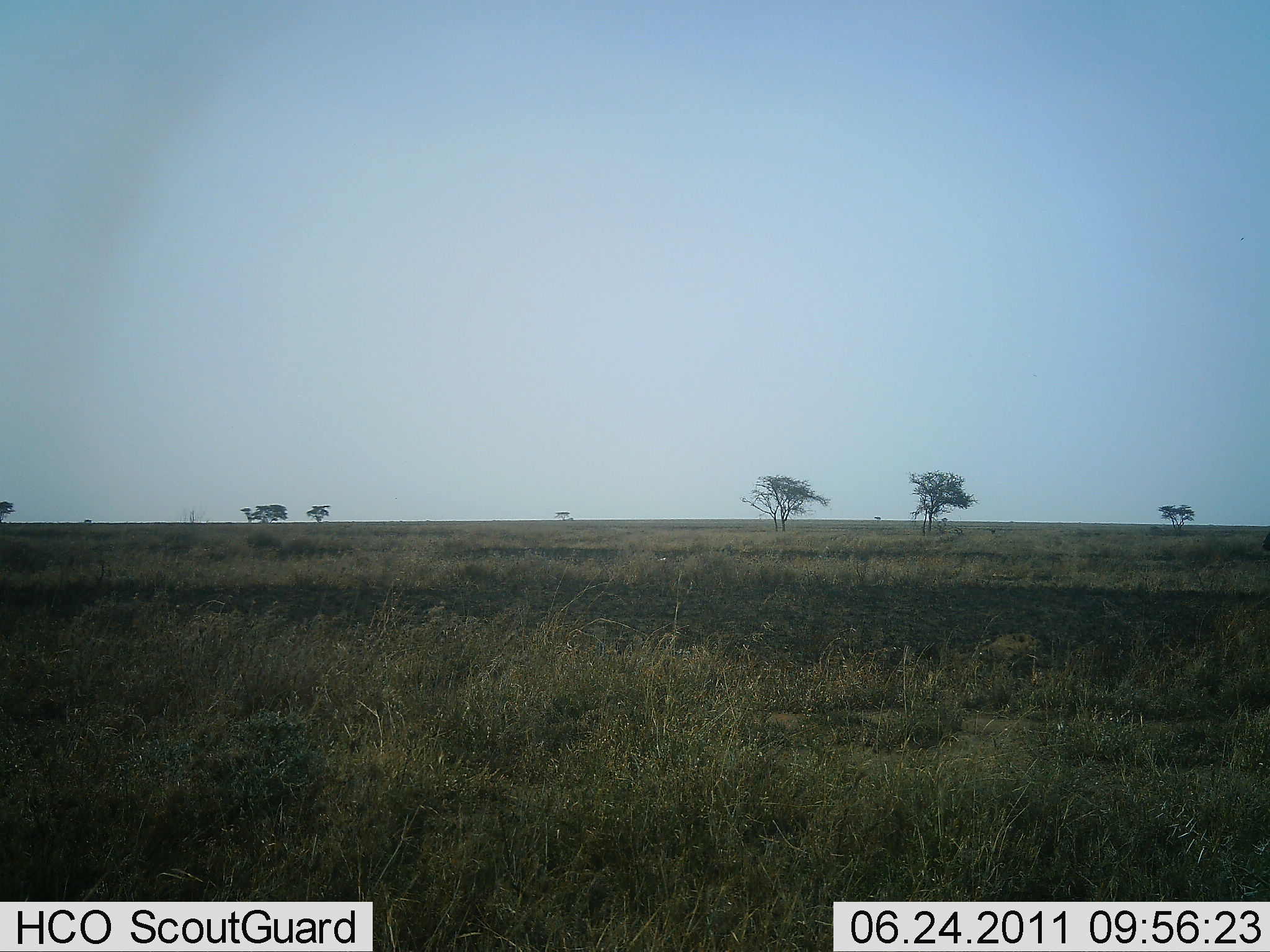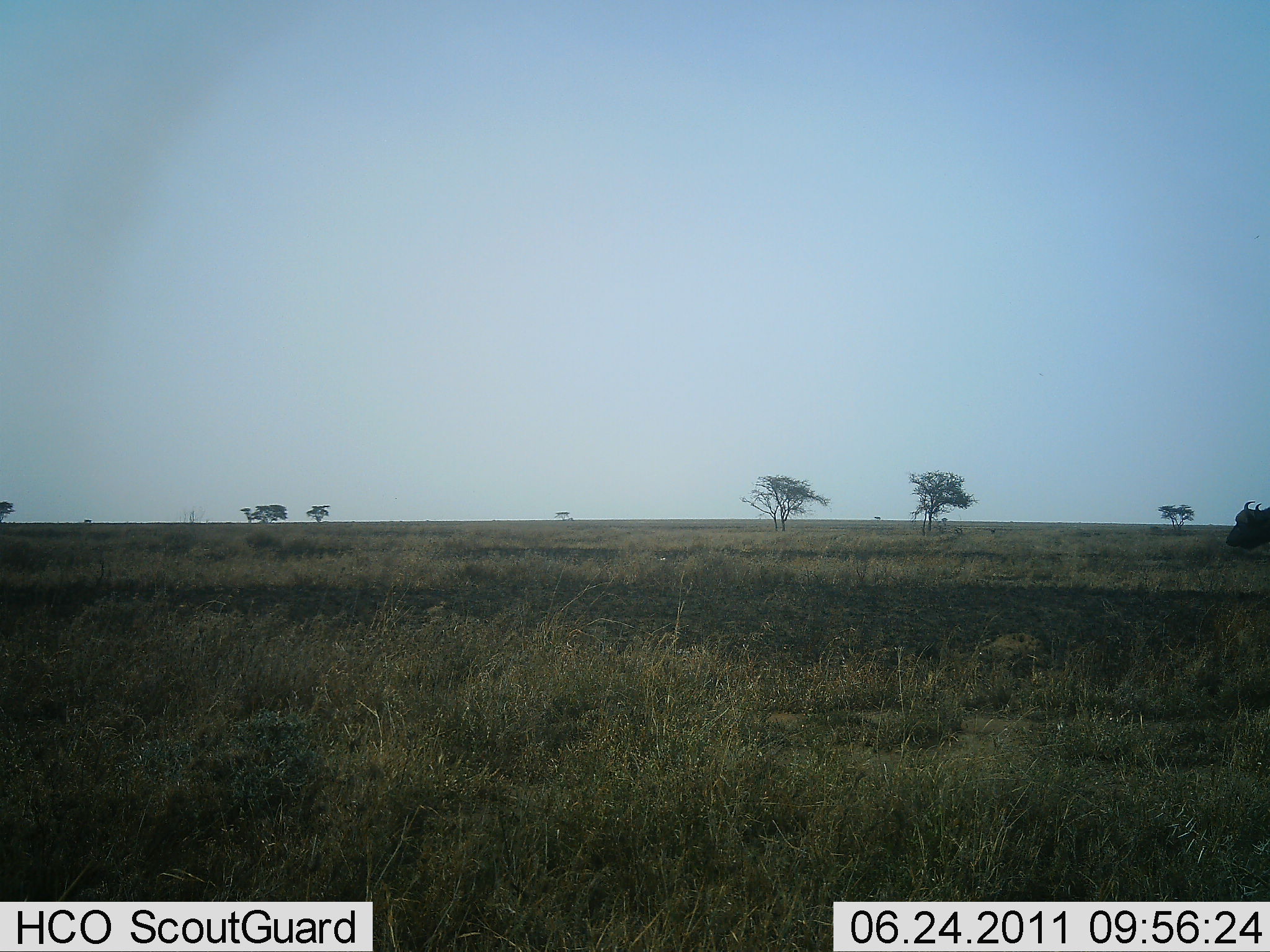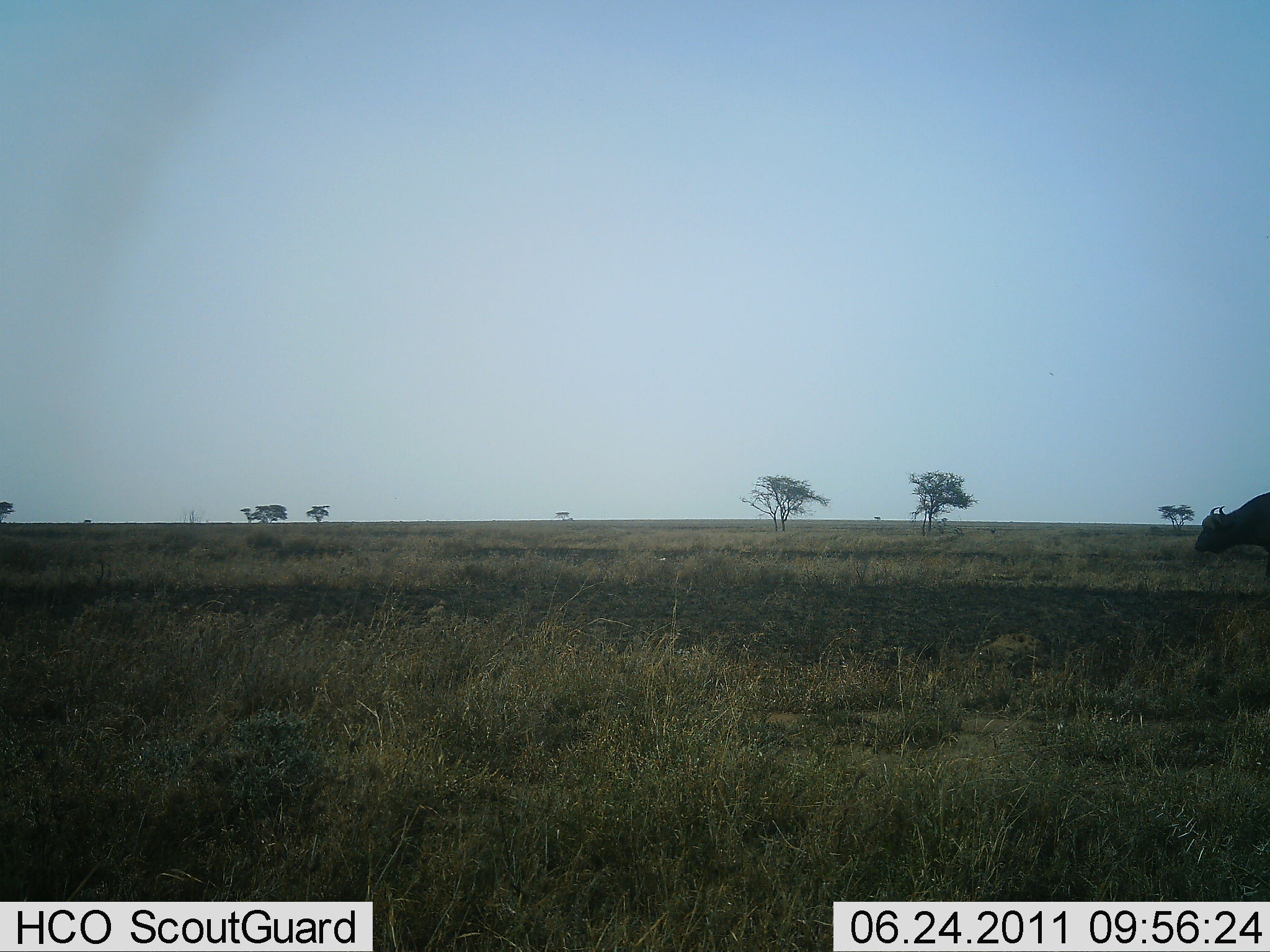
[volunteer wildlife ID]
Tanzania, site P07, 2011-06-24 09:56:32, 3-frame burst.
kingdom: Animalia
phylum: Chordata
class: Mammalia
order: Artiodactyla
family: Bovidae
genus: Syncerus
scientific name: Syncerus caffer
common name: cape buffalo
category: buffalo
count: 1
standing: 0%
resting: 0%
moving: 92%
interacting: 0%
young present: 0%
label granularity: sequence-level